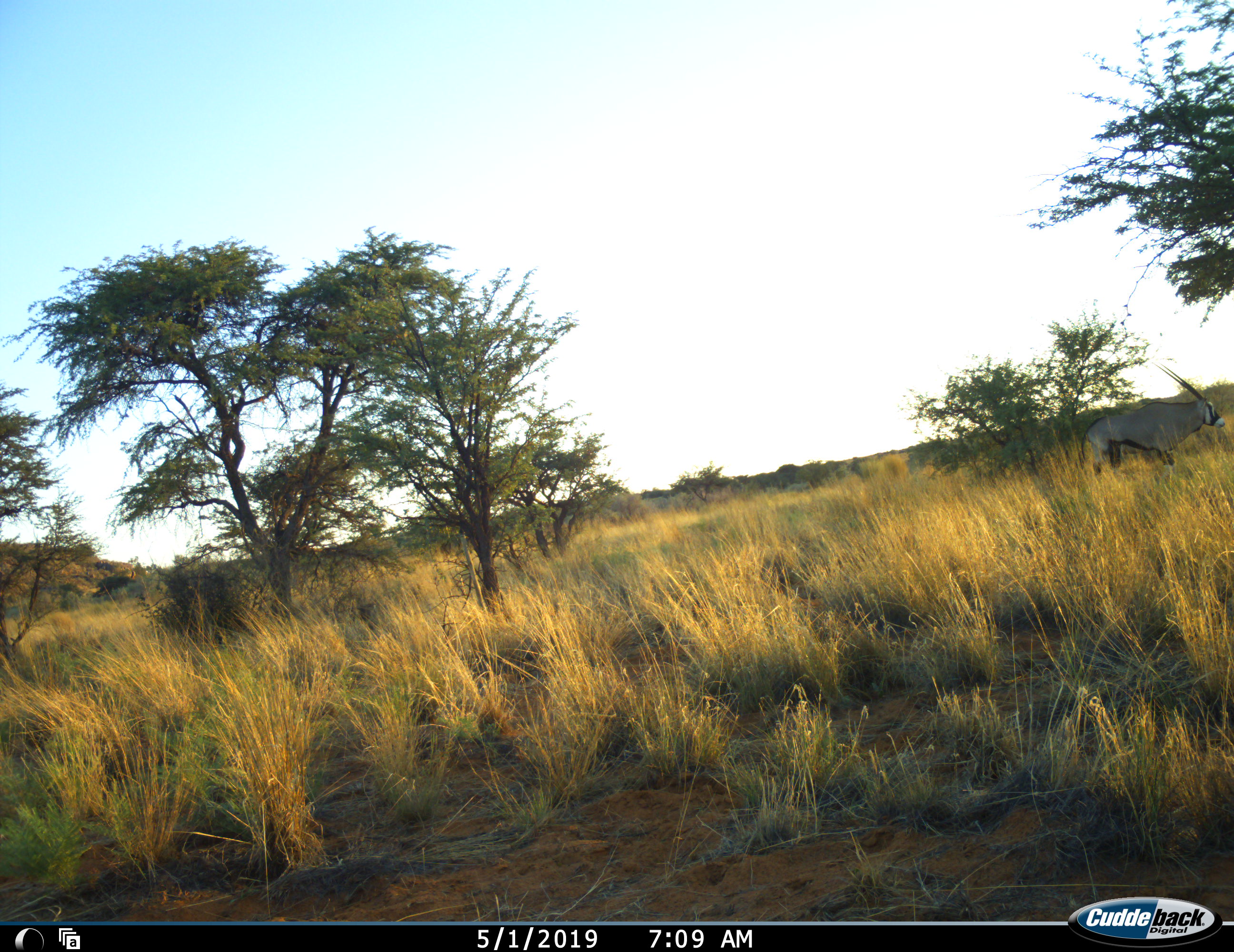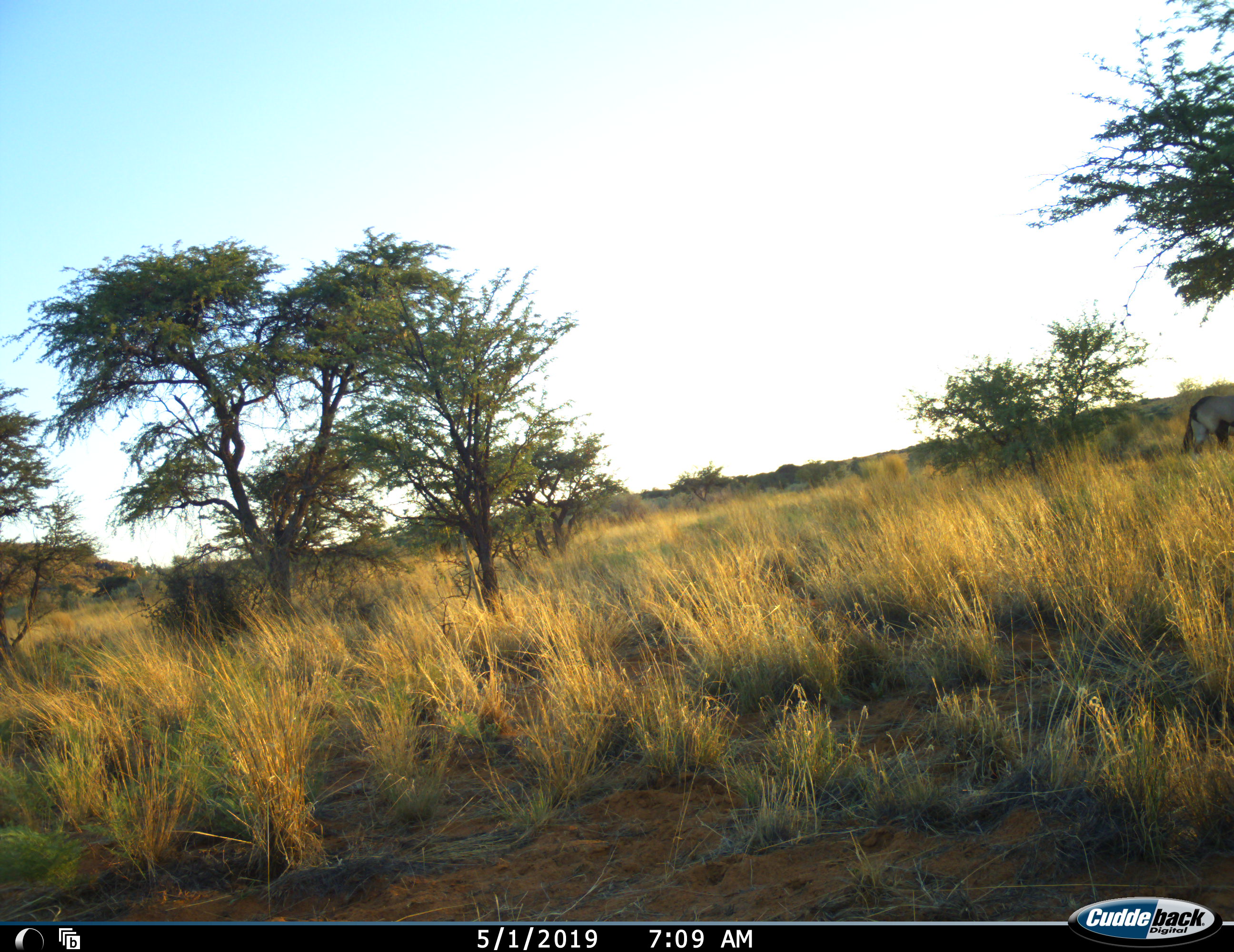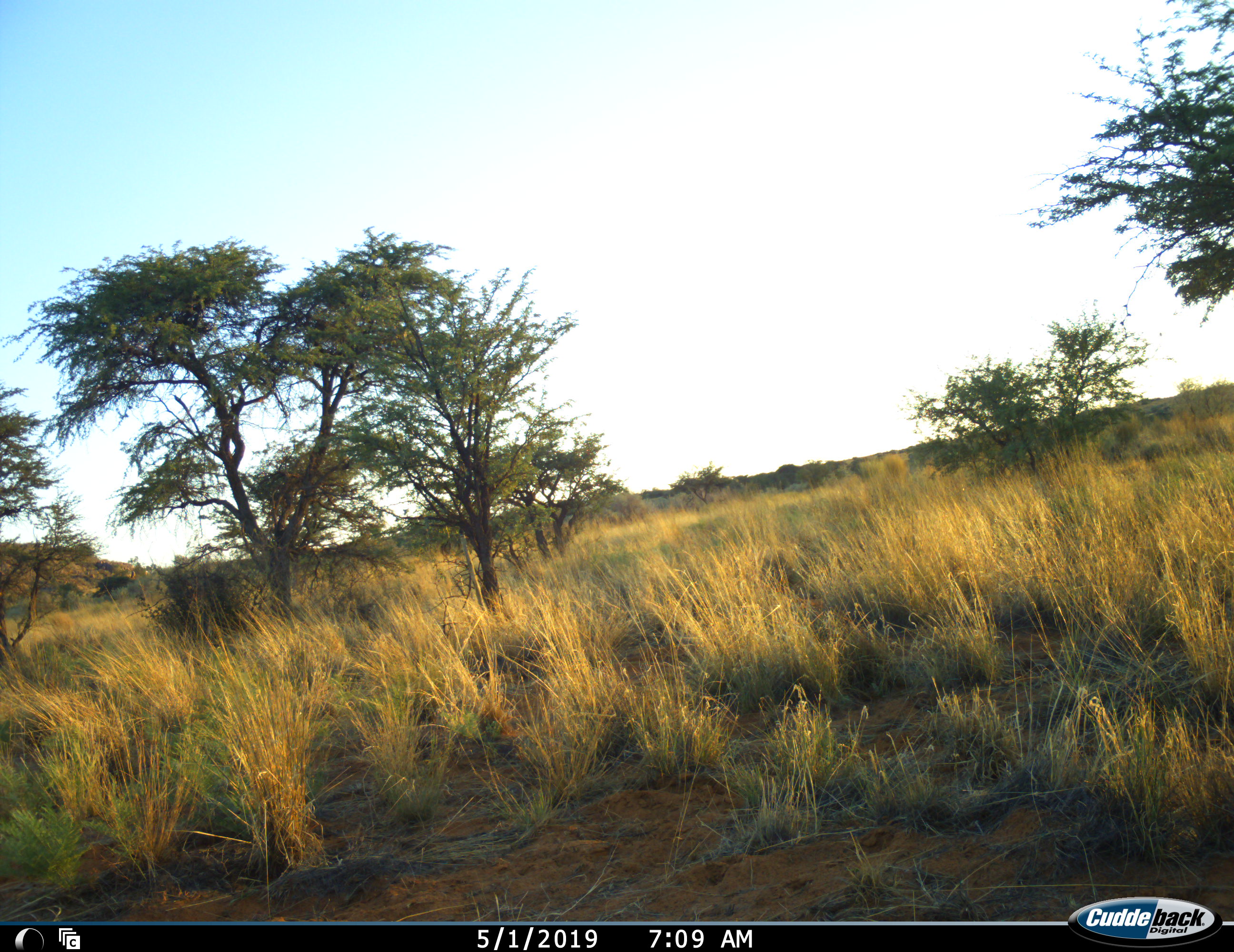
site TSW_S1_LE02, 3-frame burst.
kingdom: Animalia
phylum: Chordata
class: Mammalia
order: Artiodactyla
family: Bovidae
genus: Oryx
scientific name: Oryx gazella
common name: gemsbok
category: oryx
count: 1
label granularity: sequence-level